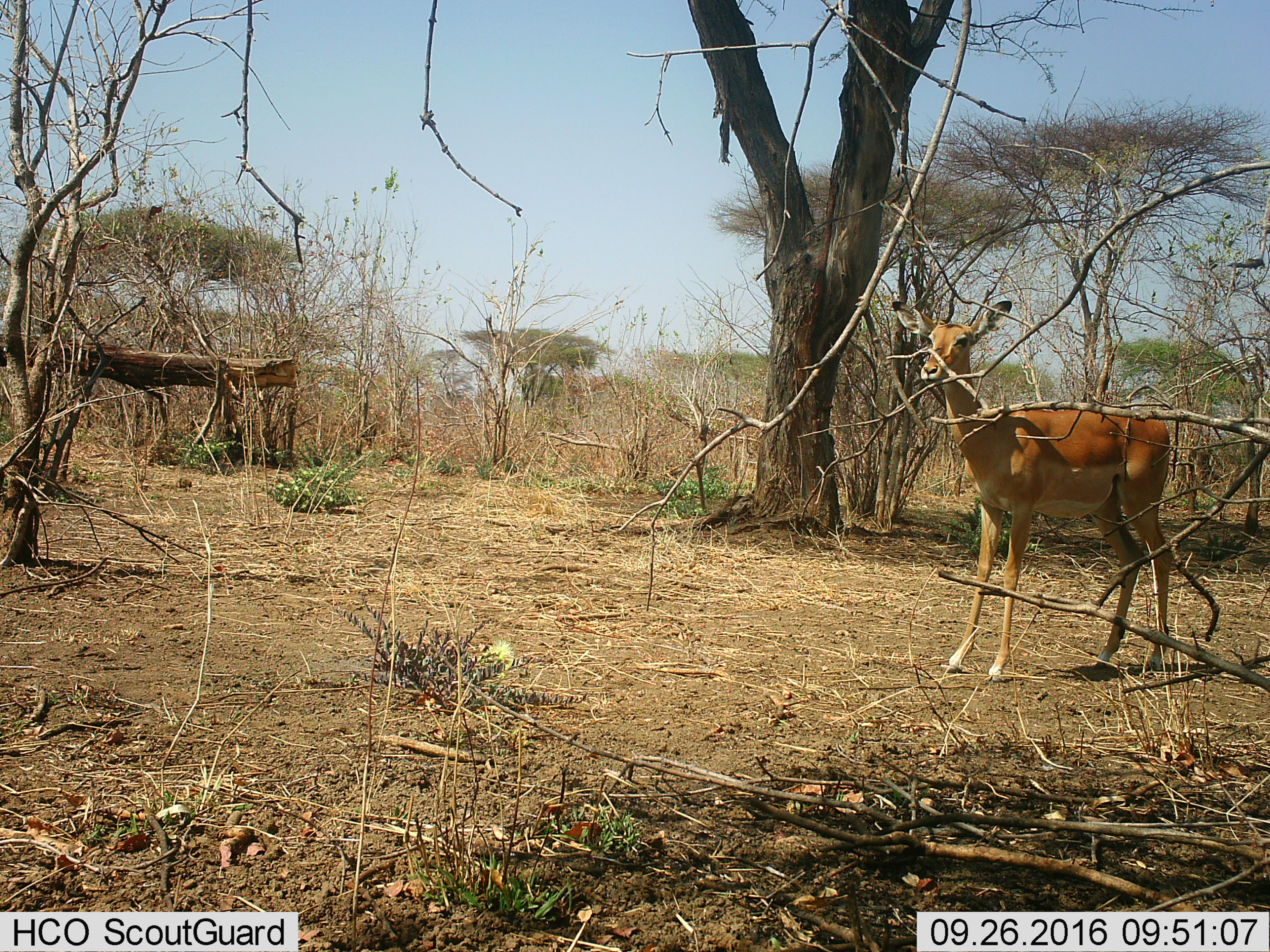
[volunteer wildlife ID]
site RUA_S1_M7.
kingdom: Animalia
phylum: Chordata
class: Mammalia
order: Artiodactyla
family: Bovidae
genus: Aepyceros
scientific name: Aepyceros melampus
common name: impala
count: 1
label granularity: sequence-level